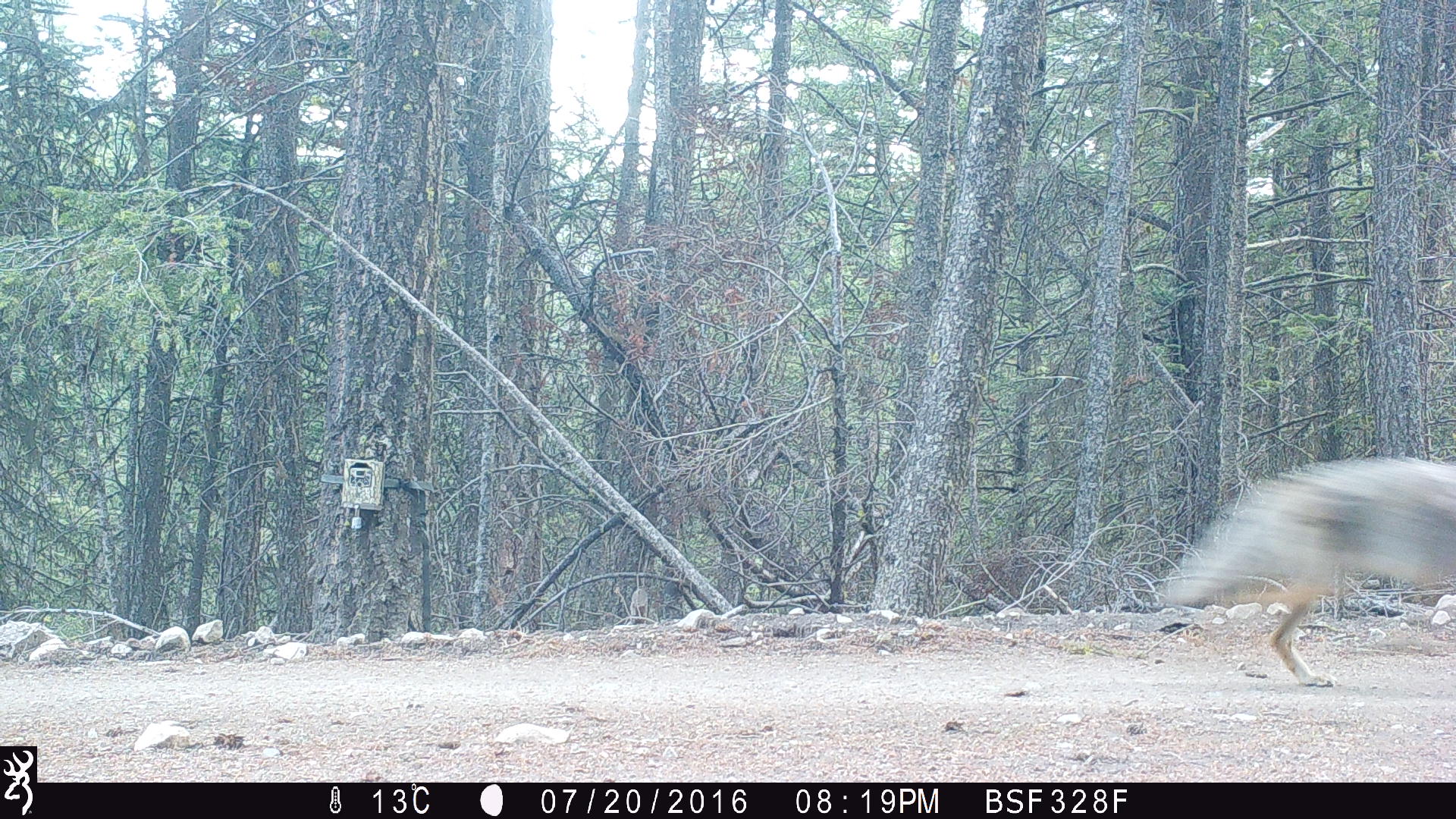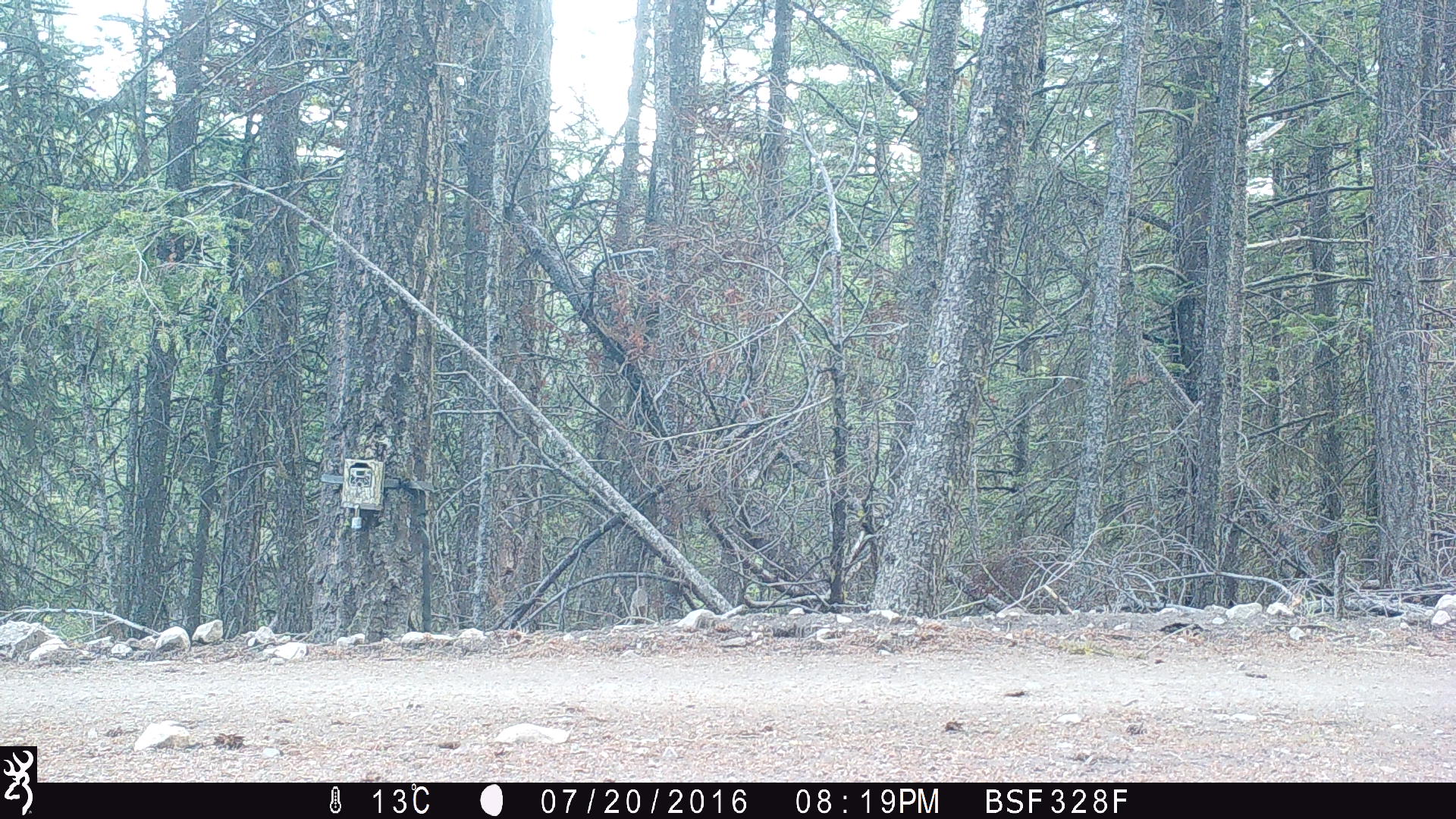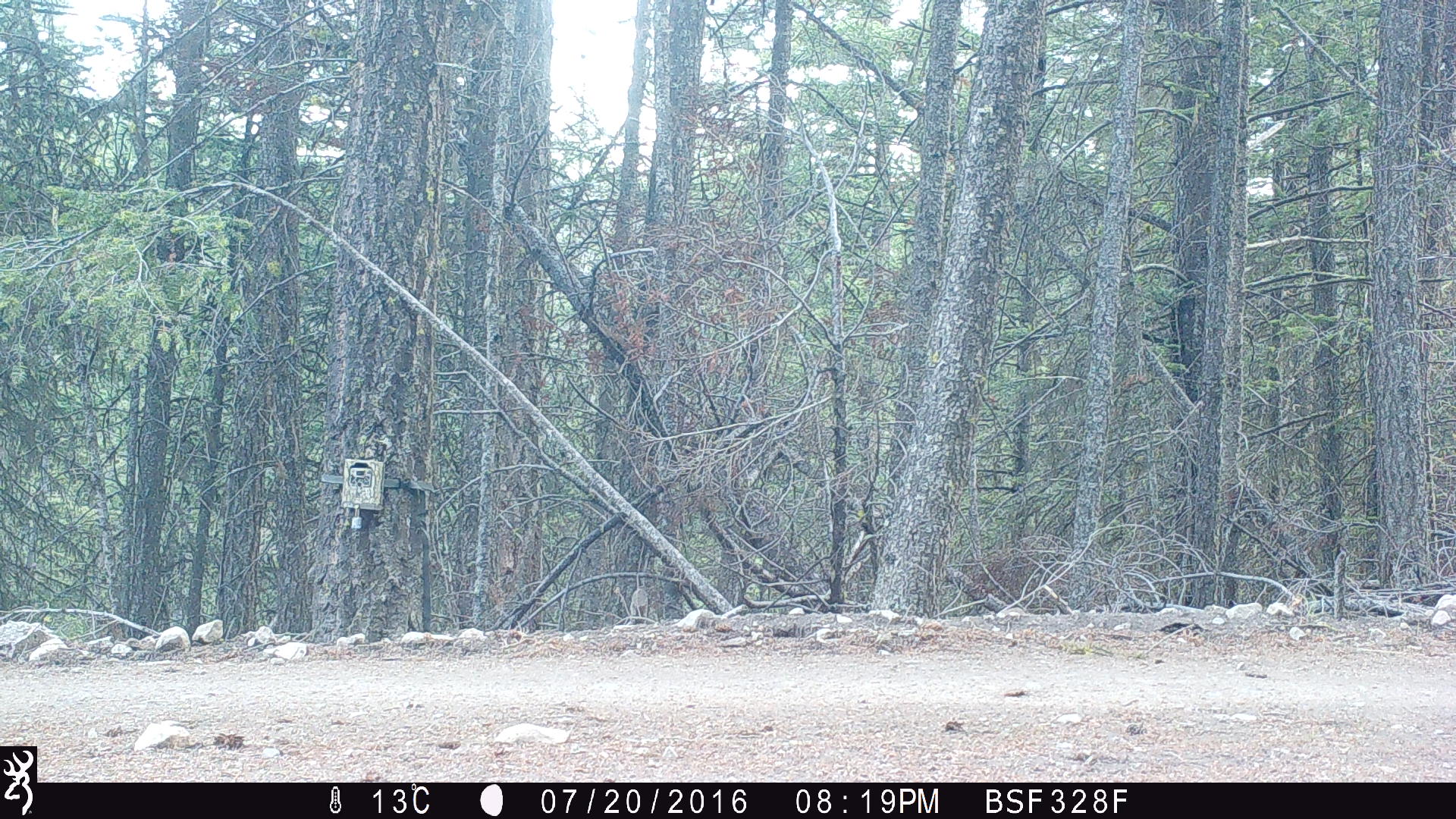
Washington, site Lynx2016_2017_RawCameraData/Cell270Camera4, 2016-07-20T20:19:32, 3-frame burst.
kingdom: Animalia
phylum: Chordata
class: Mammalia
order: Carnivora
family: Canidae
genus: Canis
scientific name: Canis latrans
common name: coyote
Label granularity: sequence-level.